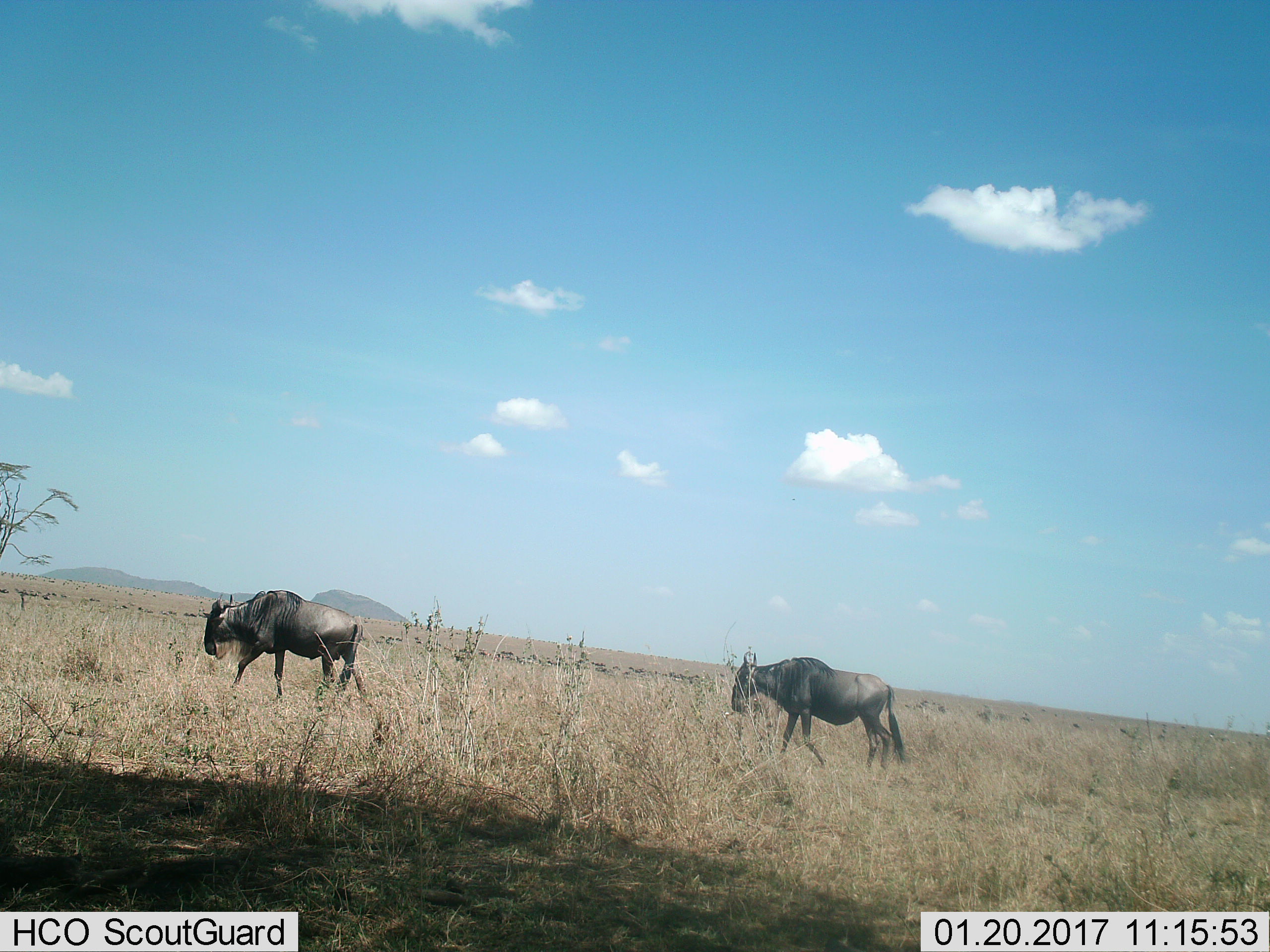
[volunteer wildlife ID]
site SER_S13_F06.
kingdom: Animalia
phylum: Chordata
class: Mammalia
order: Artiodactyla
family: Bovidae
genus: Connochaetes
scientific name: Connochaetes taurinus taurinus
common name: blue wildebeest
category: wildebeestblue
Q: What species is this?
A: Wildebeestblue (blue wildebeest) (Connochaetes taurinus taurinus).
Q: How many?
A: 2.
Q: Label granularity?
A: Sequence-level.